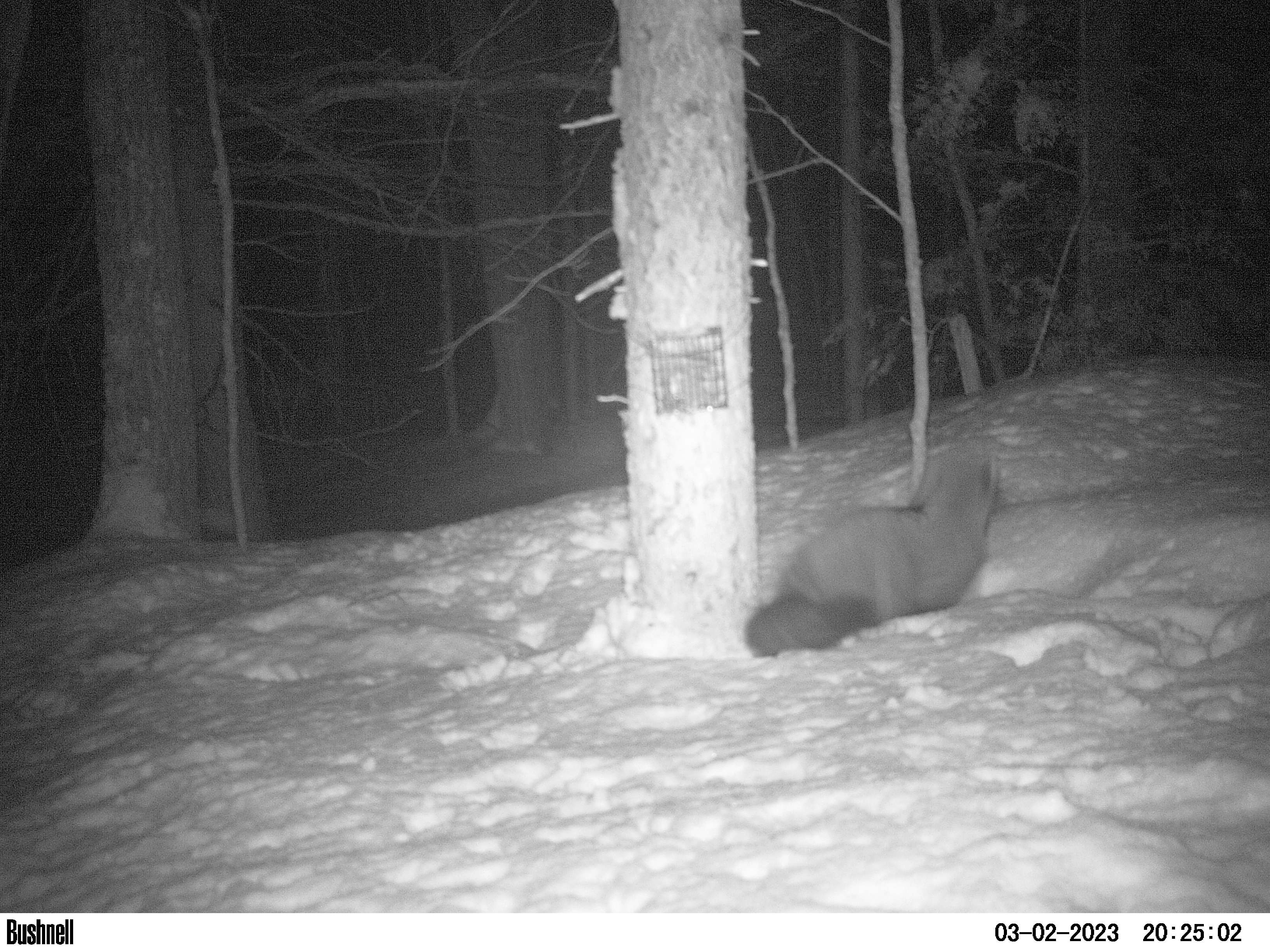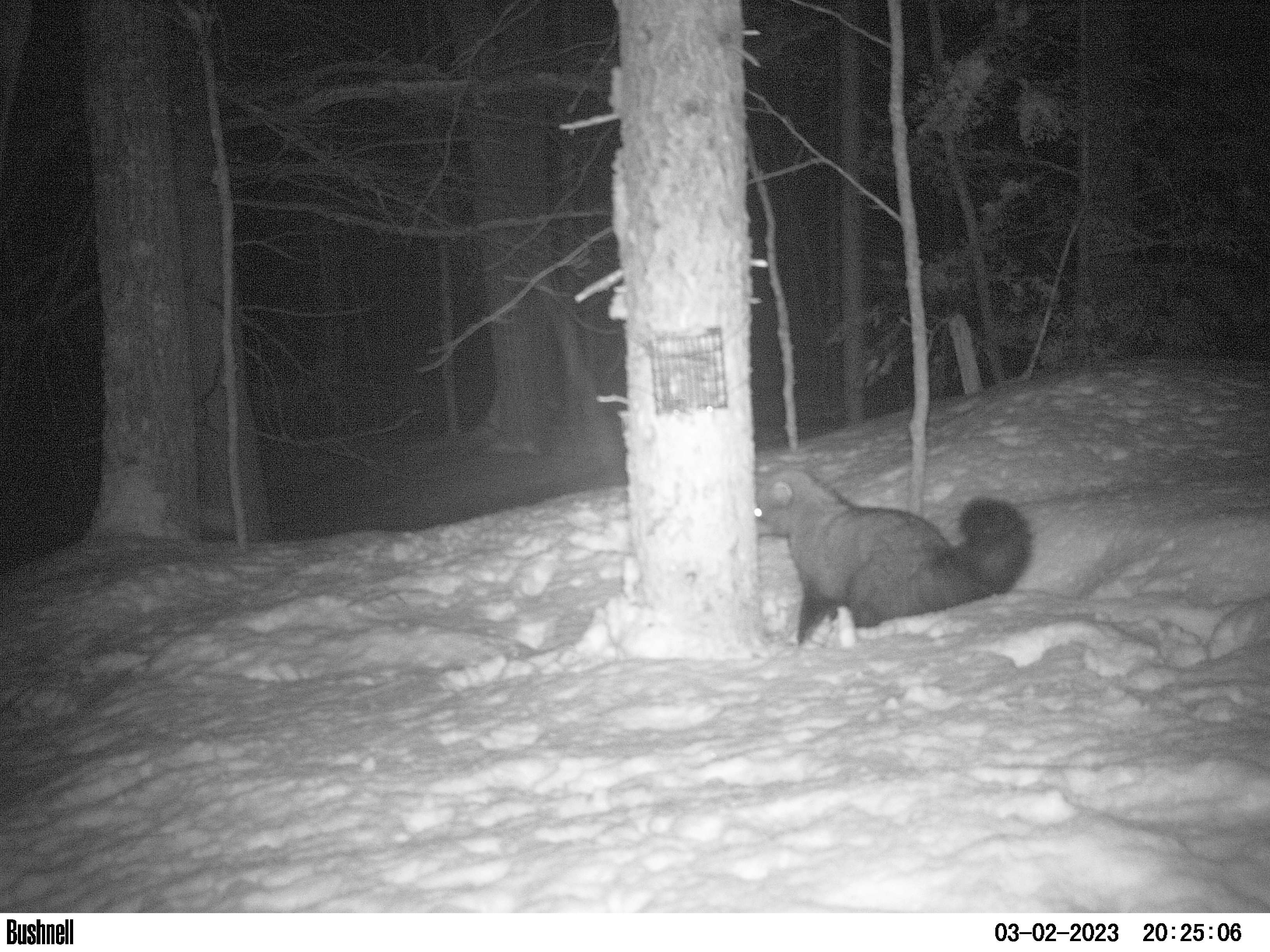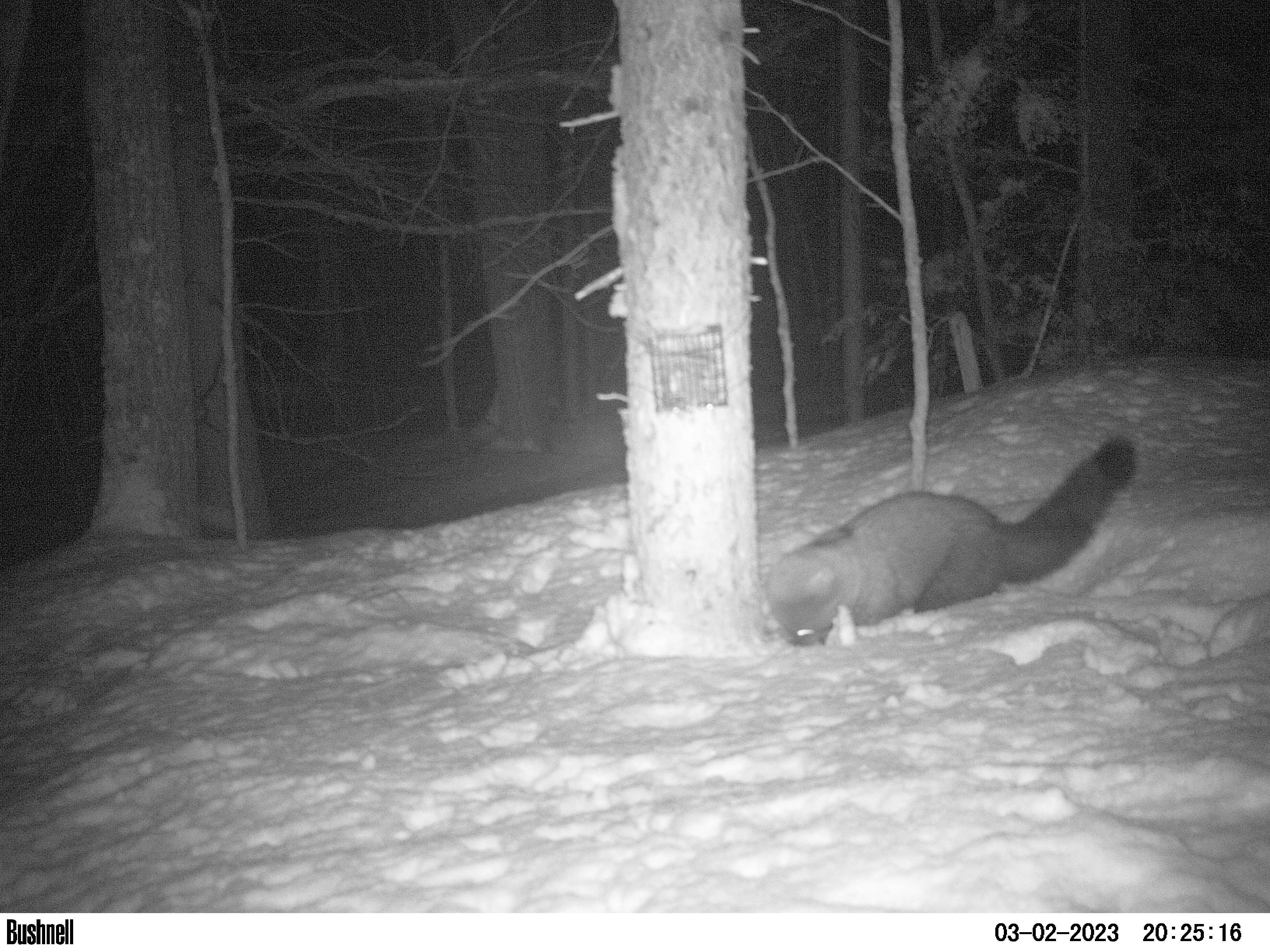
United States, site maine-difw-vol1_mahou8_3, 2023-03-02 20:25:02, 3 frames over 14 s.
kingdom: Animalia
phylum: Chordata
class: Mammalia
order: Carnivora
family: Mustelidae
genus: Pekania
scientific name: Pekania pennanti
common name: fisher